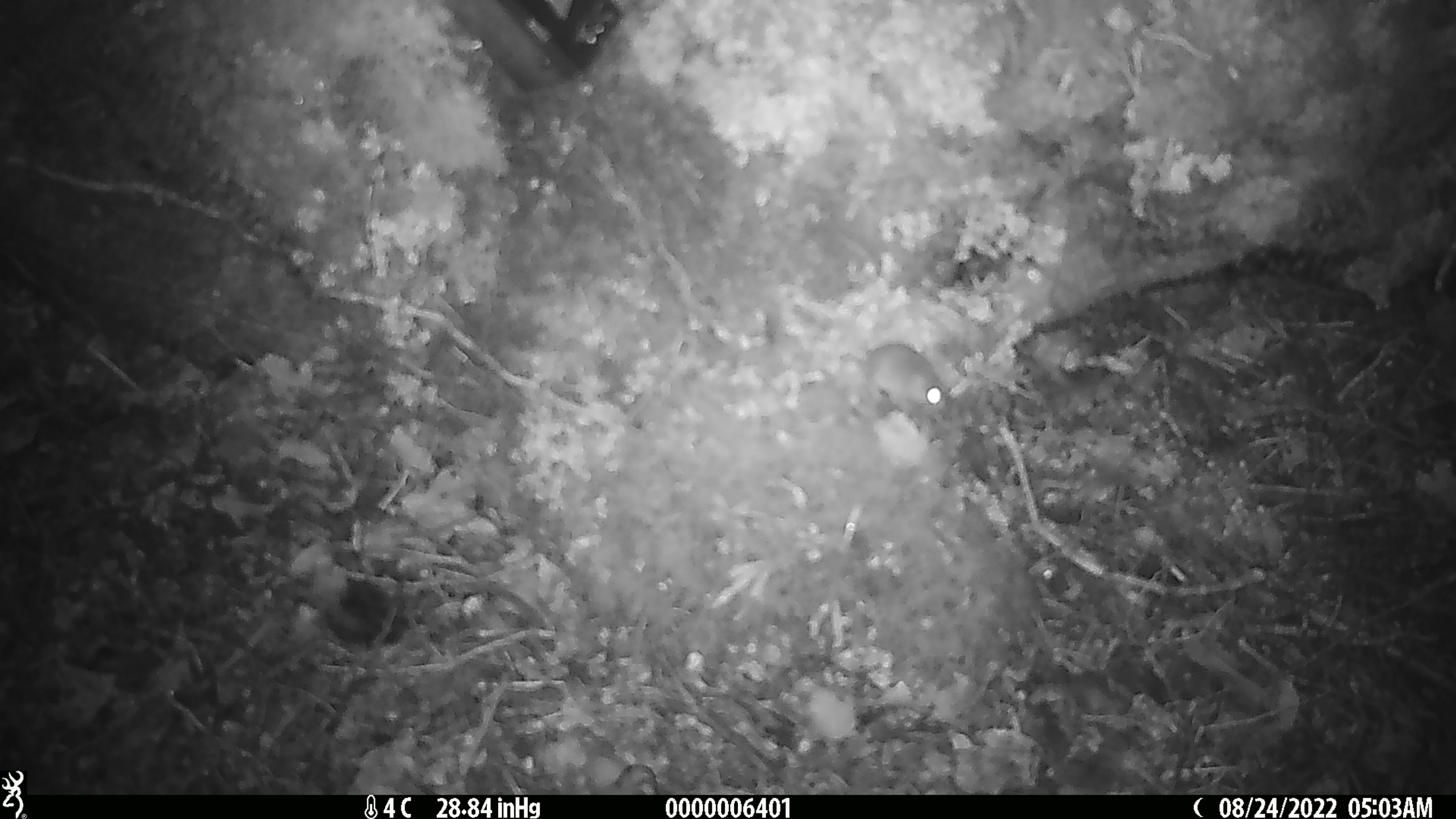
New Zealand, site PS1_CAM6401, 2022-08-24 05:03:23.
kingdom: Animalia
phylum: Chordata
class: Mammalia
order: Rodentia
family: Muridae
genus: Mus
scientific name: Mus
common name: mouse